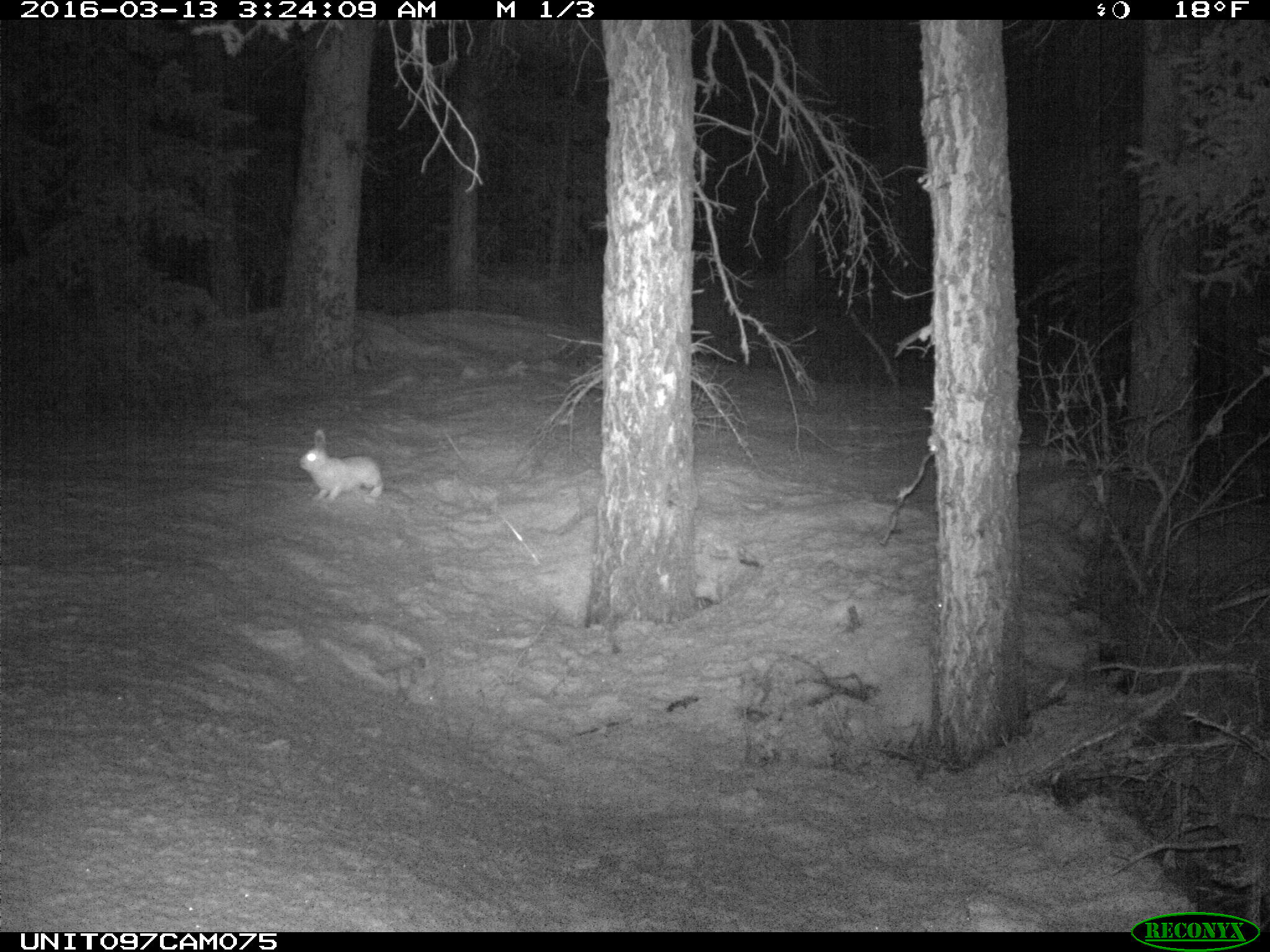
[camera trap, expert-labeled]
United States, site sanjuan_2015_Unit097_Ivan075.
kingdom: Animalia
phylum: Chordata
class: Mammalia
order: Lagomorpha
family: Leporidae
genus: Lepus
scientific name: Lepus americanus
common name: snowshoe hare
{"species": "Lepus americanus (snowshoe hare)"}